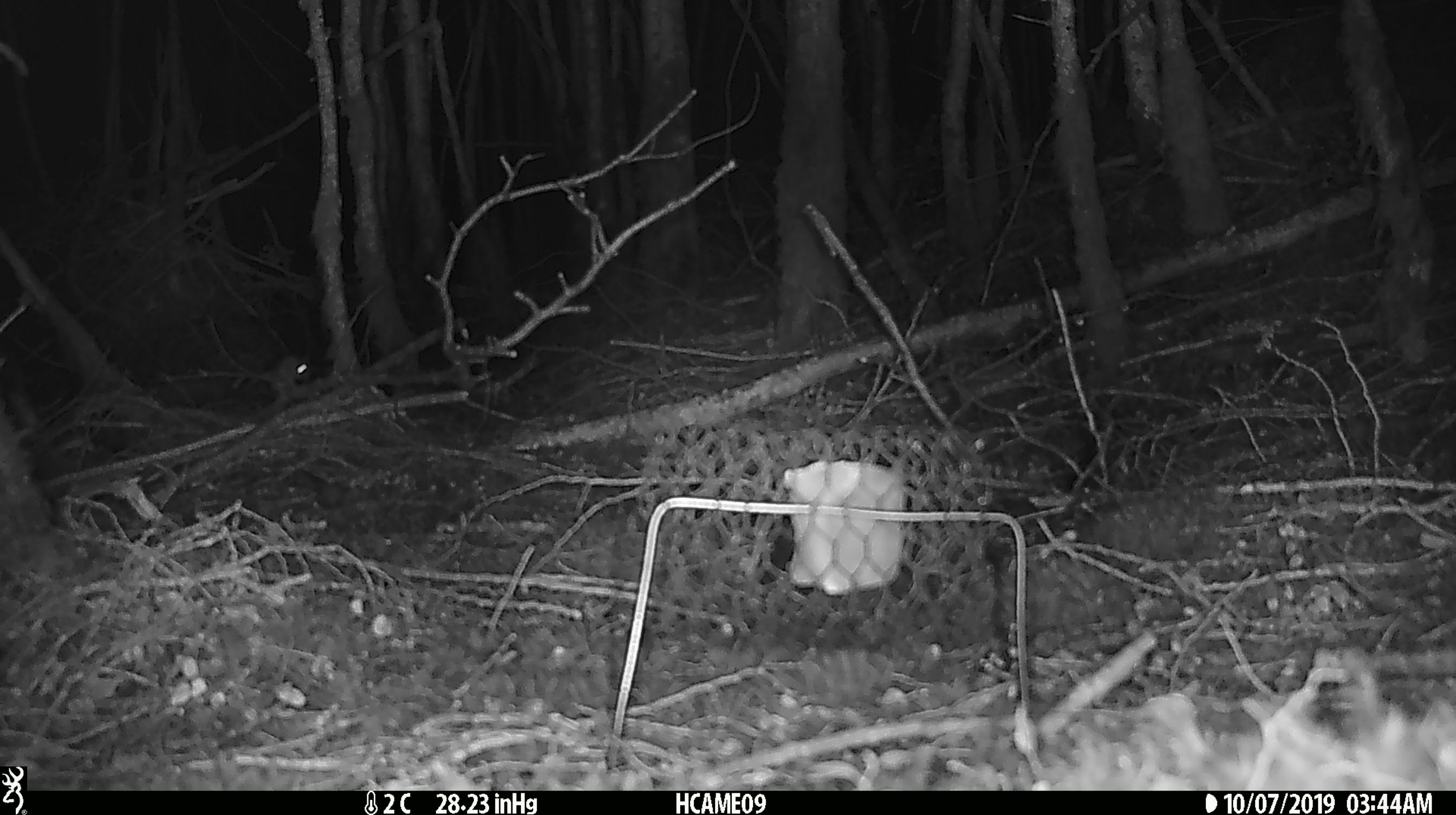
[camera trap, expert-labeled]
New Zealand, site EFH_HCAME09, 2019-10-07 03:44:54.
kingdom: Animalia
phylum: Chordata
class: Mammalia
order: Rodentia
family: Muridae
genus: Mus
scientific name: Mus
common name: mouse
Mouse (Mus).